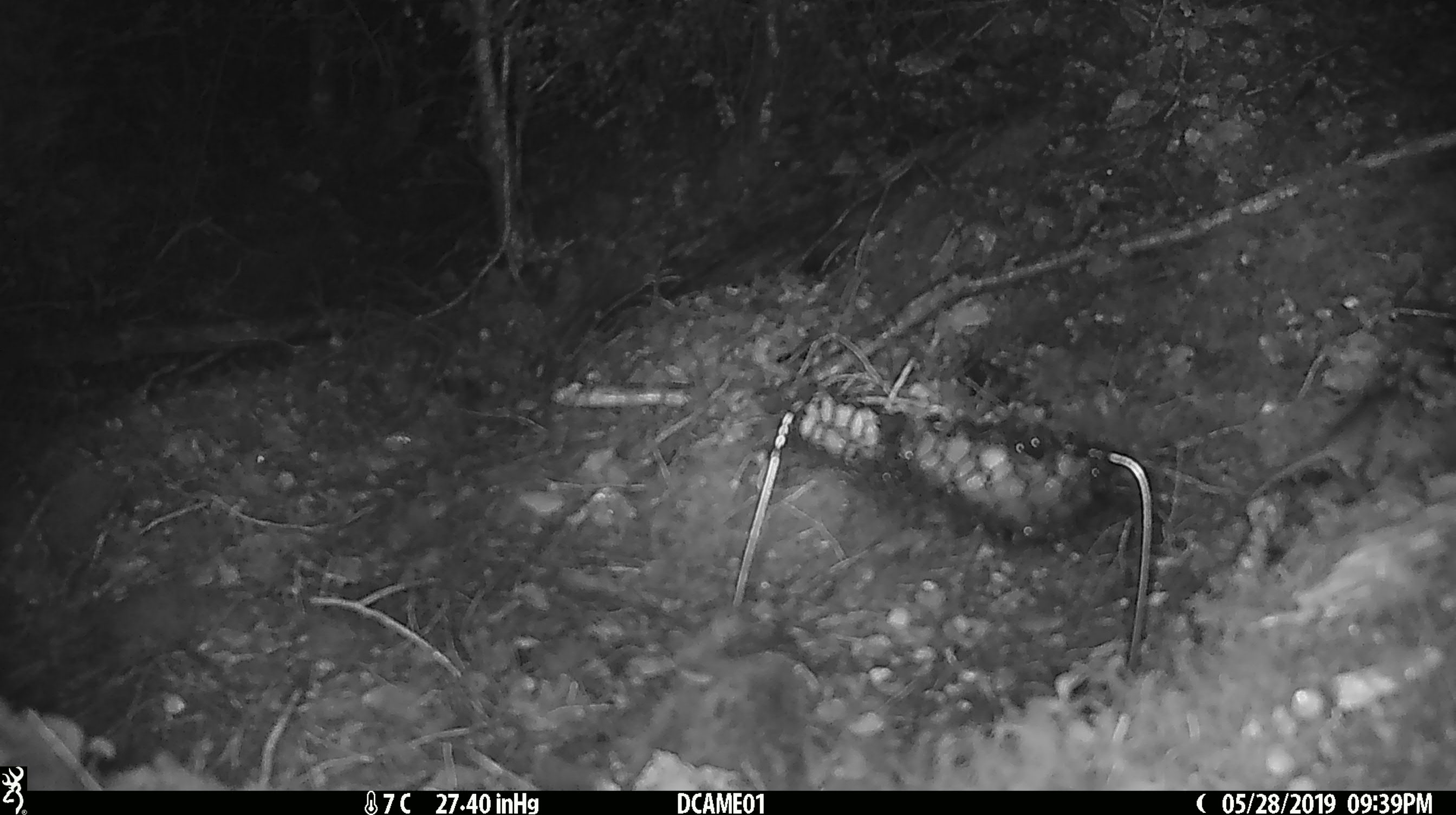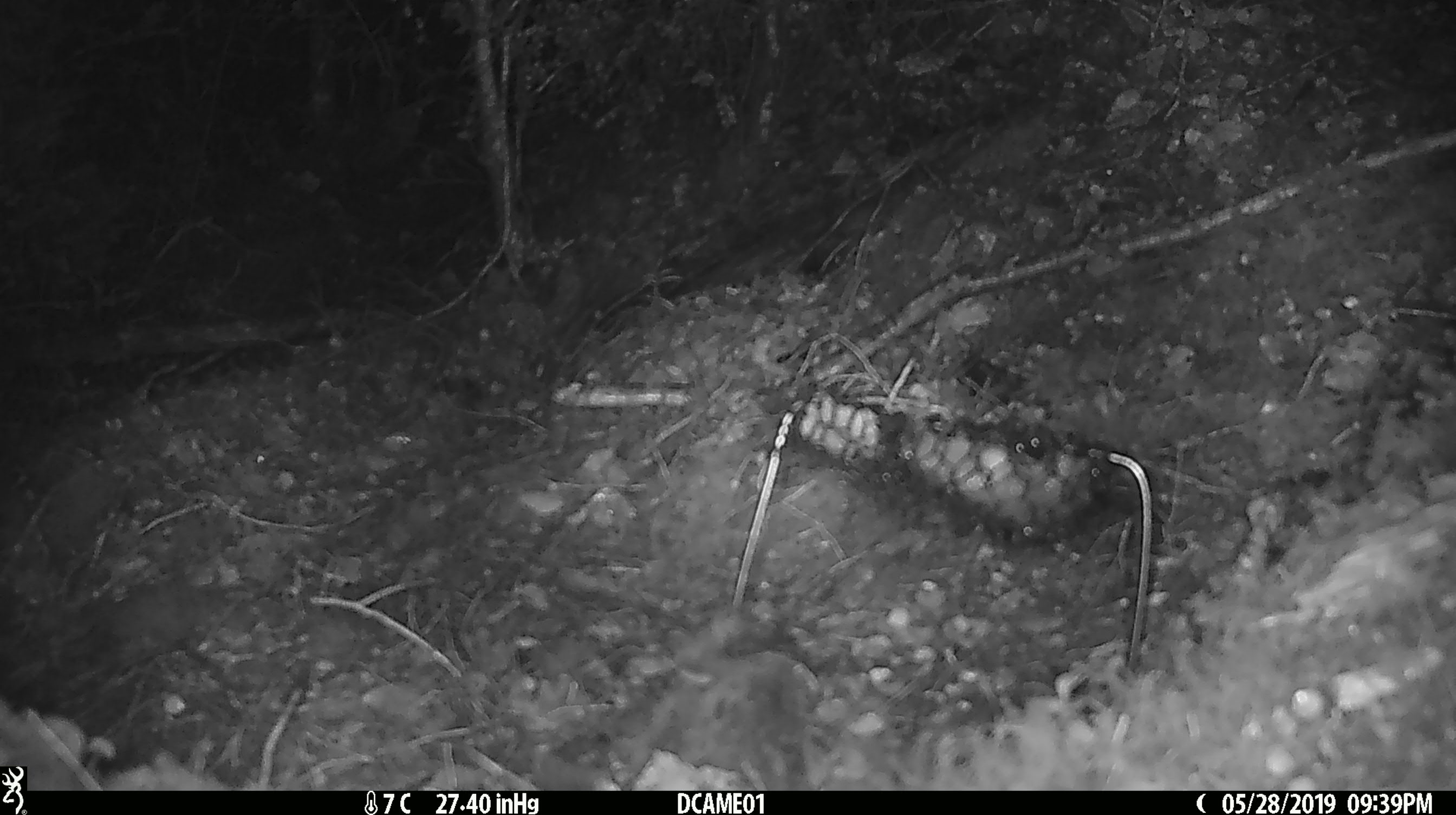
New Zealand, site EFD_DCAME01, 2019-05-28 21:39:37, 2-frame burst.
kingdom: Animalia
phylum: Chordata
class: Mammalia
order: Rodentia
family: Muridae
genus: Mus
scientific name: Mus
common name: mouse